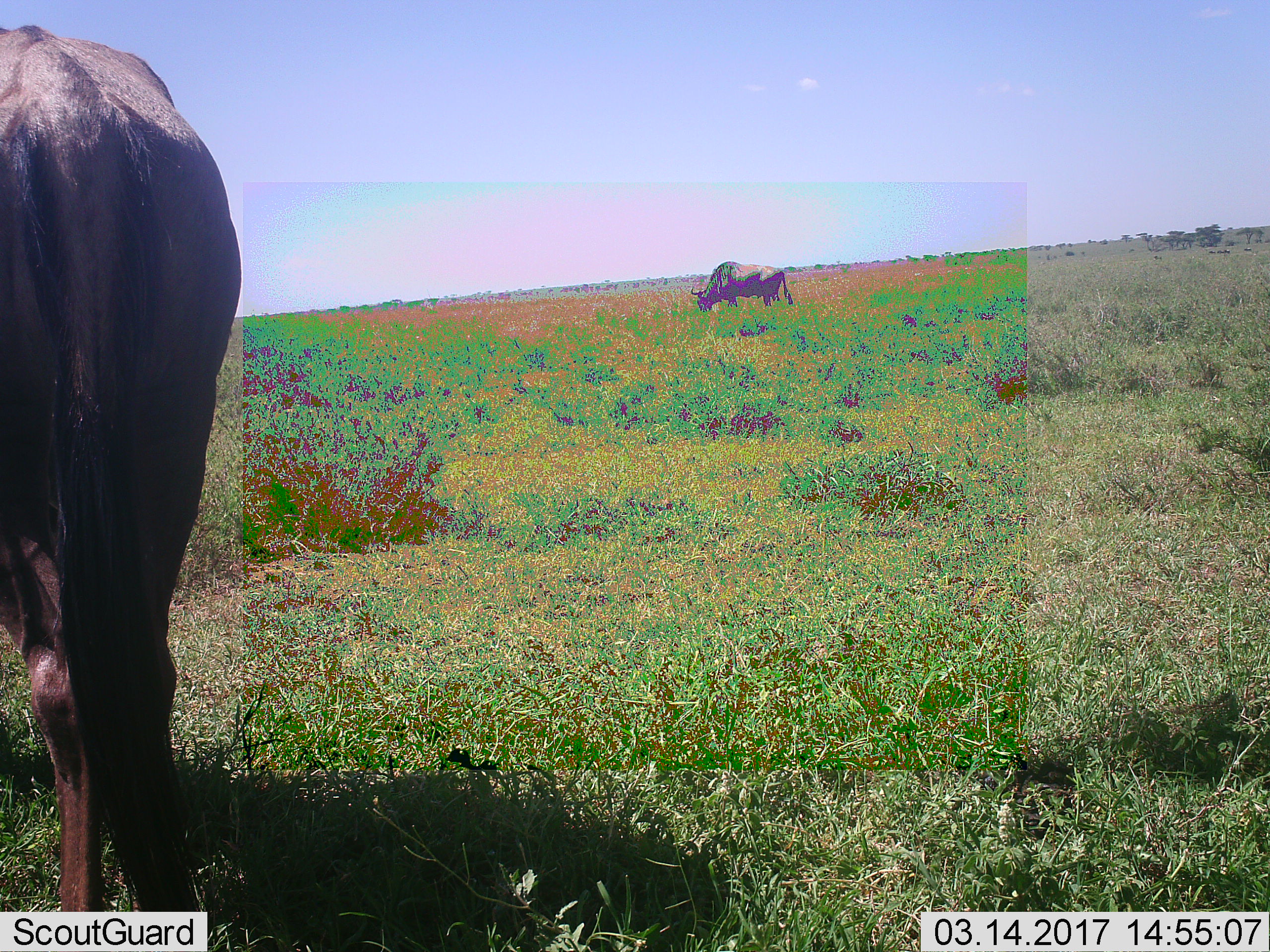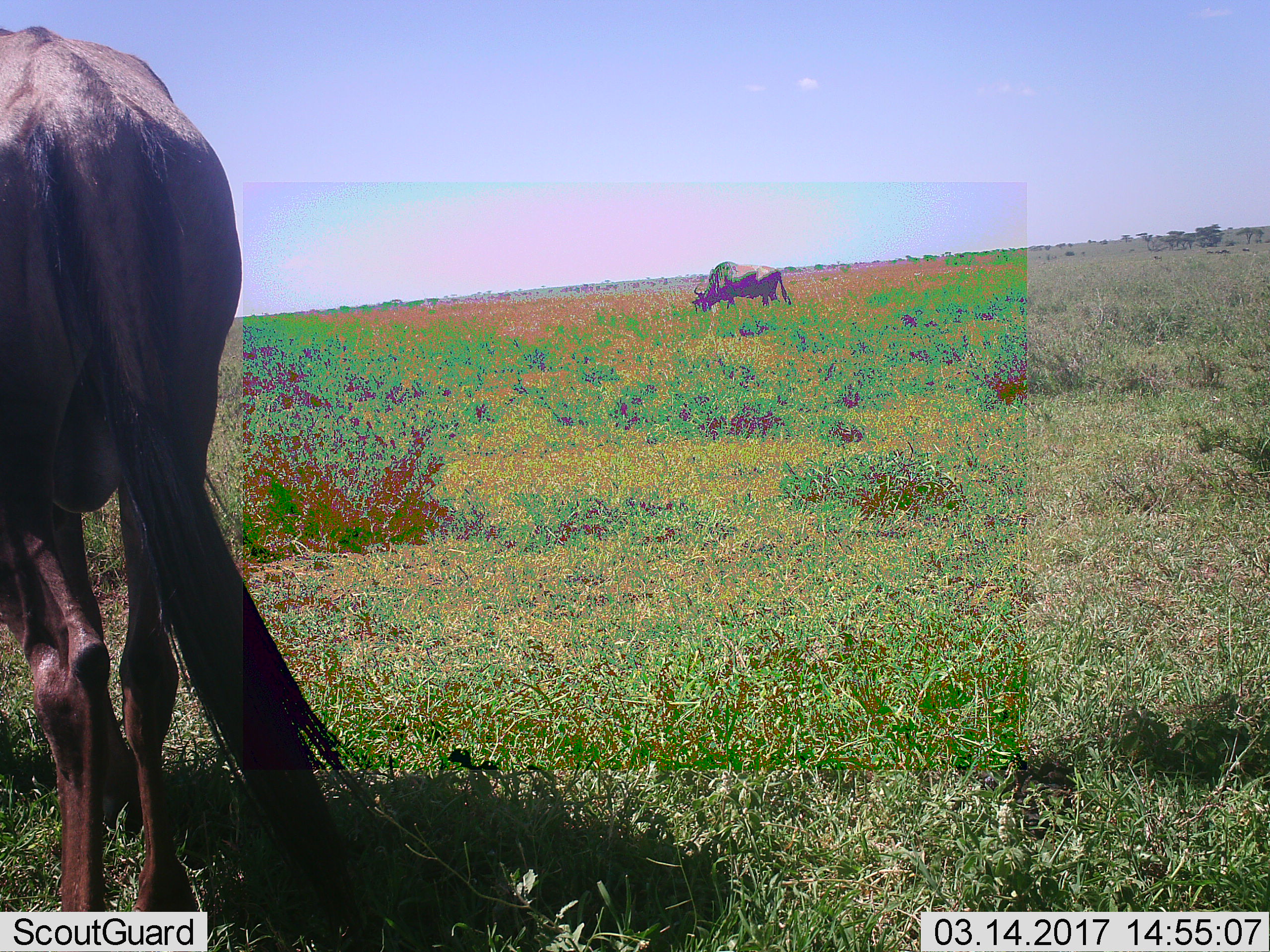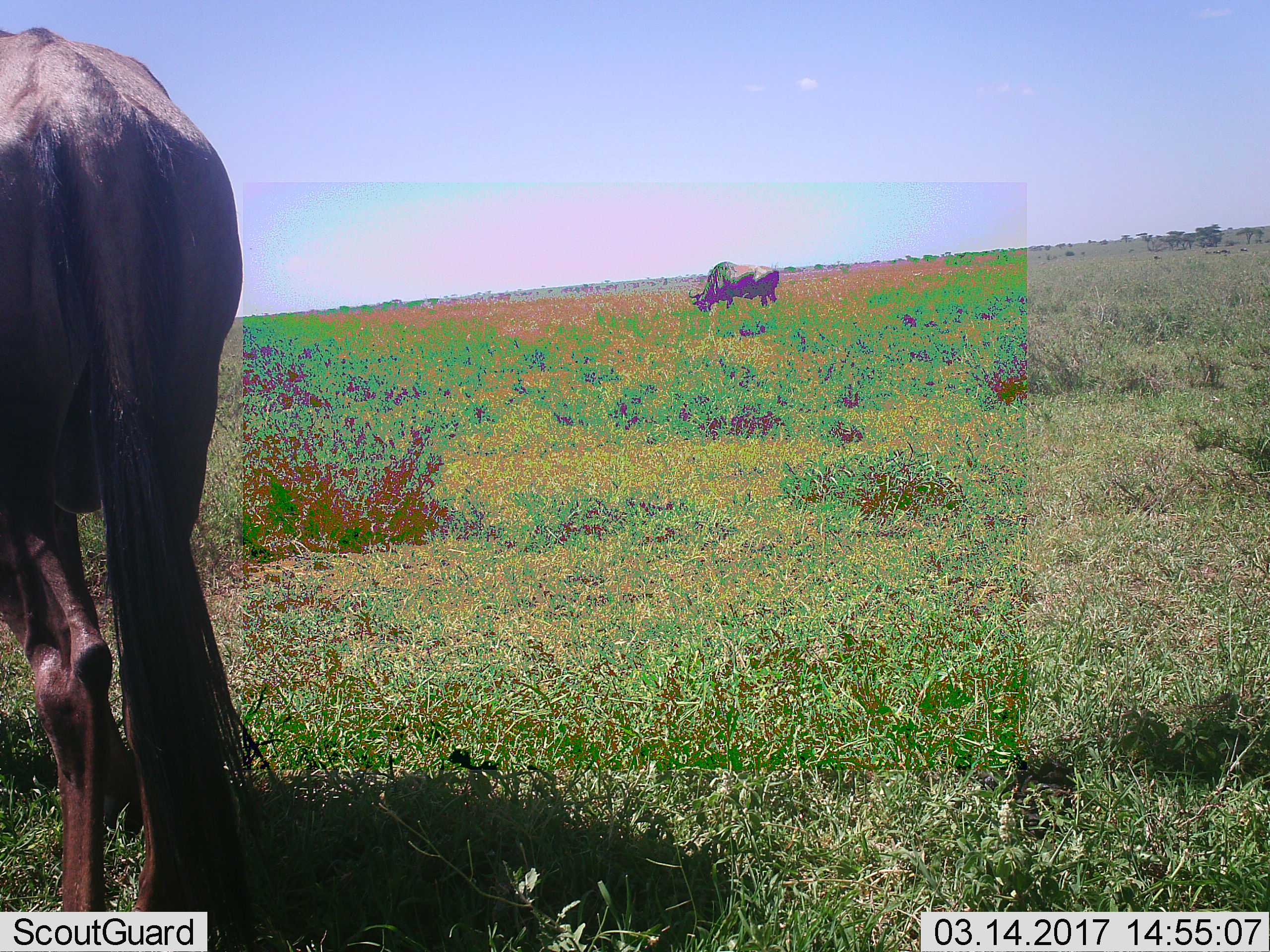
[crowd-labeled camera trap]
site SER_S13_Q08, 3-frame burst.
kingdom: Animalia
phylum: Chordata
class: Mammalia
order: Artiodactyla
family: Bovidae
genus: Connochaetes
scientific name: Connochaetes taurinus taurinus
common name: blue wildebeest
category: wildebeestblue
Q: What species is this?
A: Wildebeestblue (blue wildebeest) (Connochaetes taurinus taurinus).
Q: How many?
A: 2.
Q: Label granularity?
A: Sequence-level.